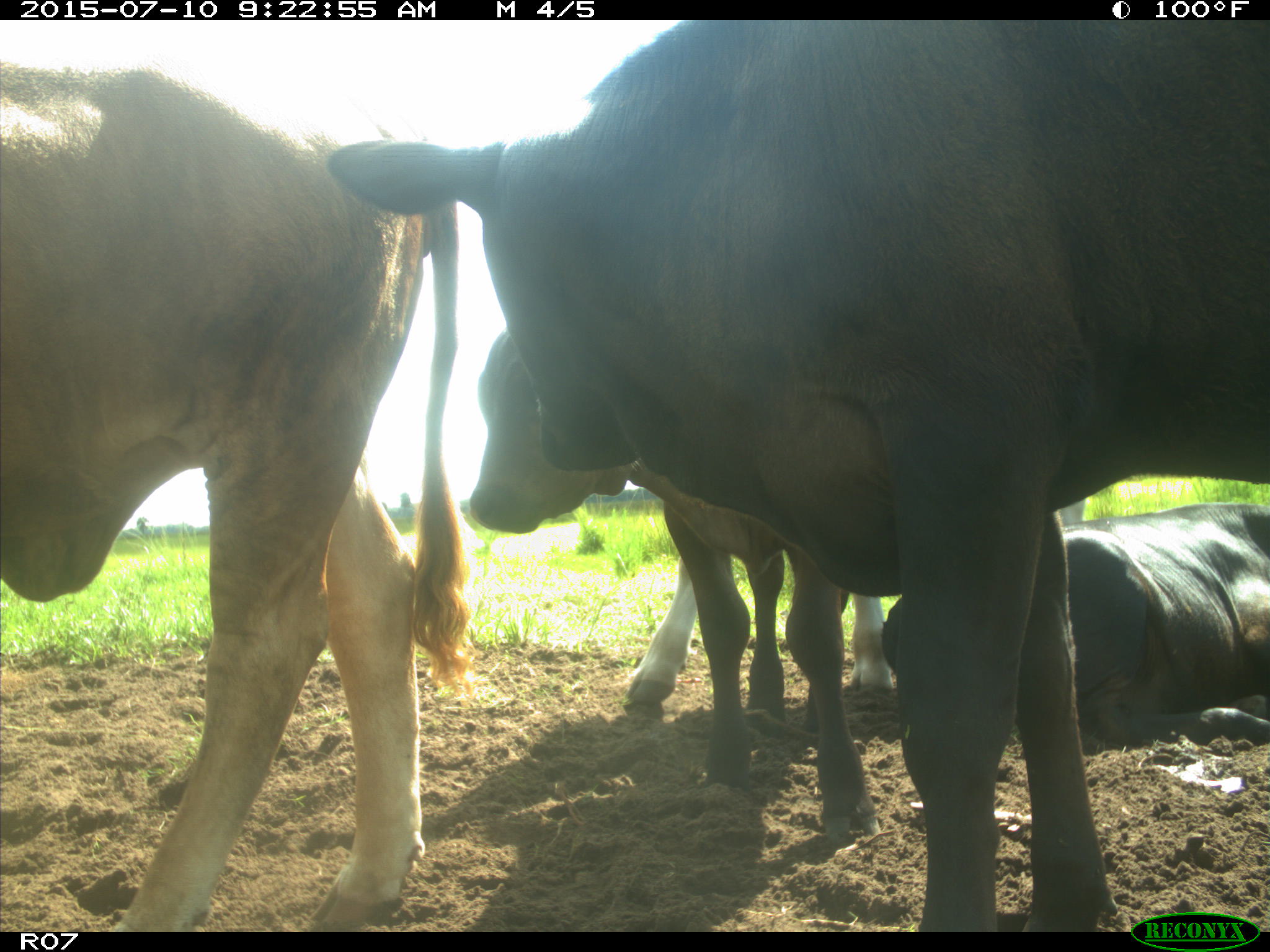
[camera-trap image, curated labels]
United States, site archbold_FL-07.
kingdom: Animalia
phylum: Chordata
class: Mammalia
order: Artiodactyla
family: Bovidae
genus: Bos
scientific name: Bos taurus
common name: domestic cow